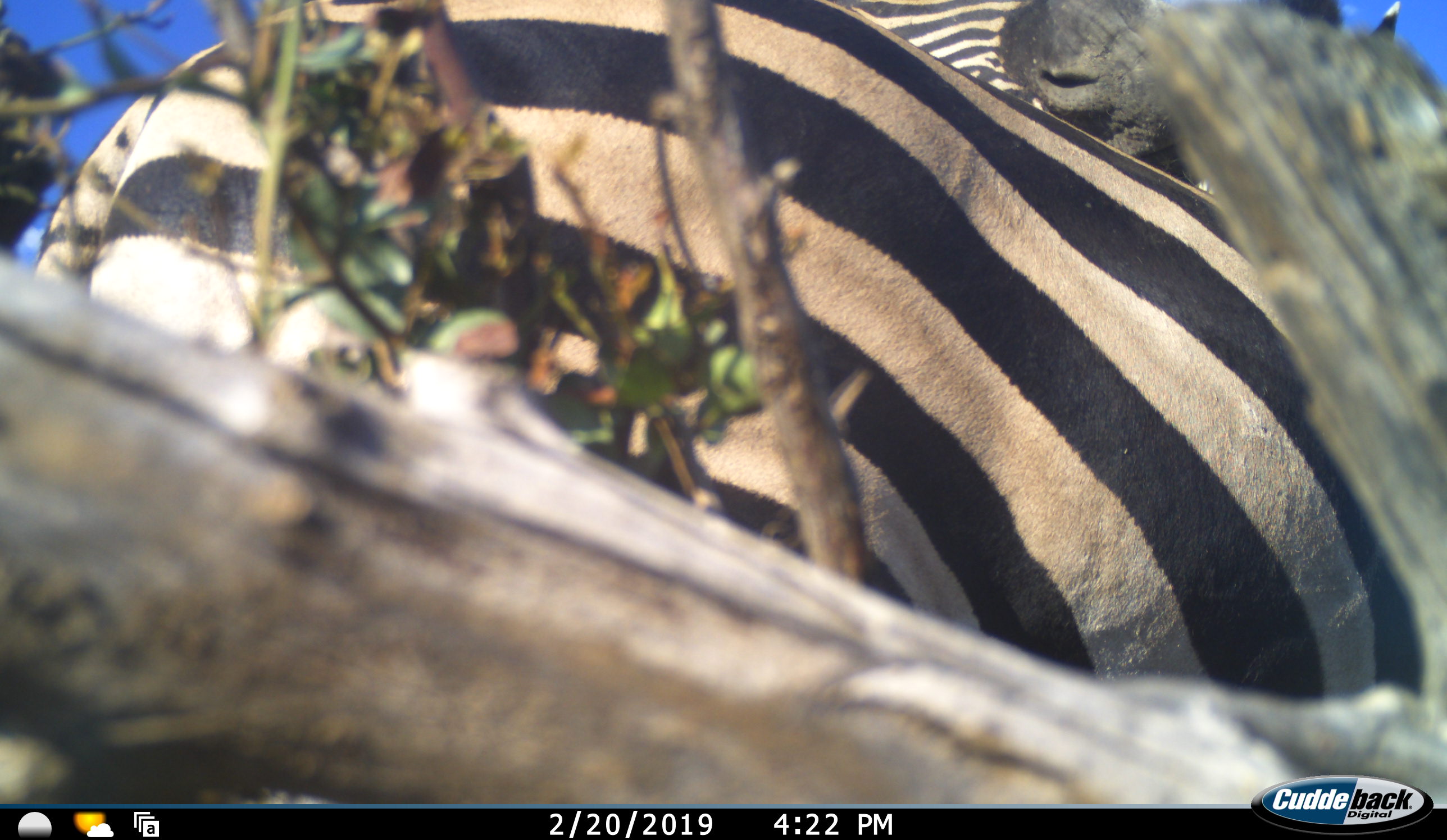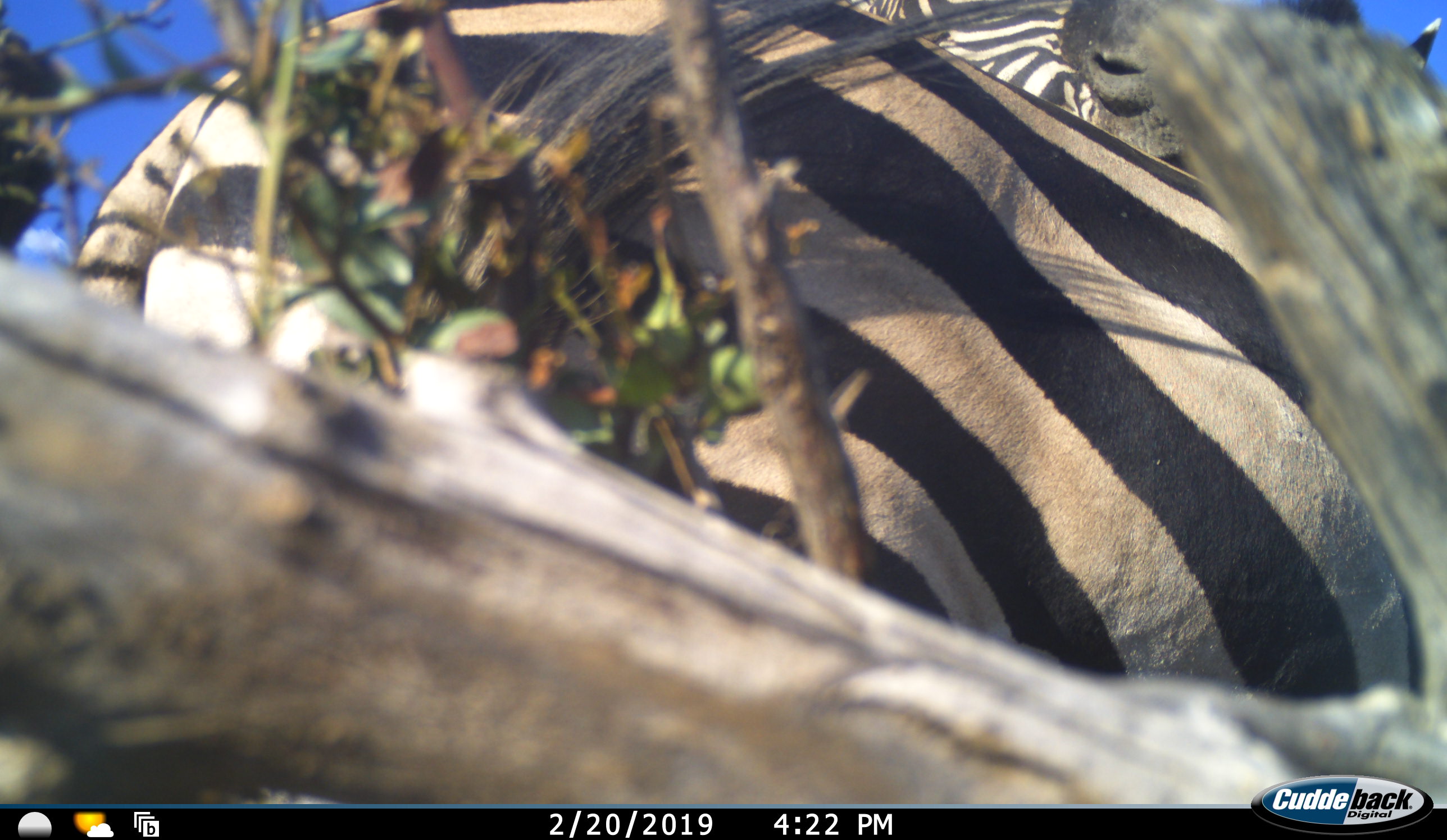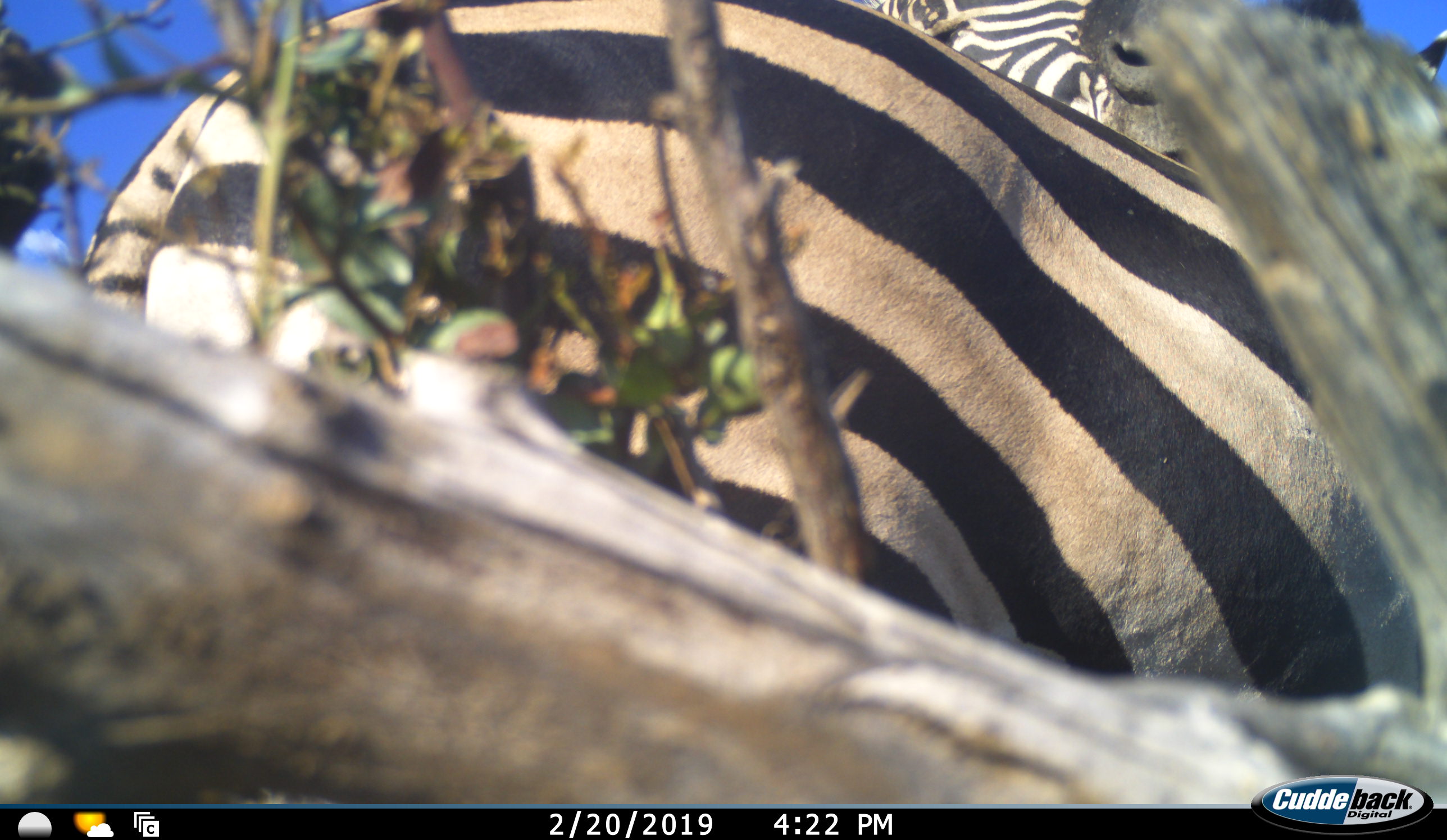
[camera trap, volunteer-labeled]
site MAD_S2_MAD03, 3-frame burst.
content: unidentified animal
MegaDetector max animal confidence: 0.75